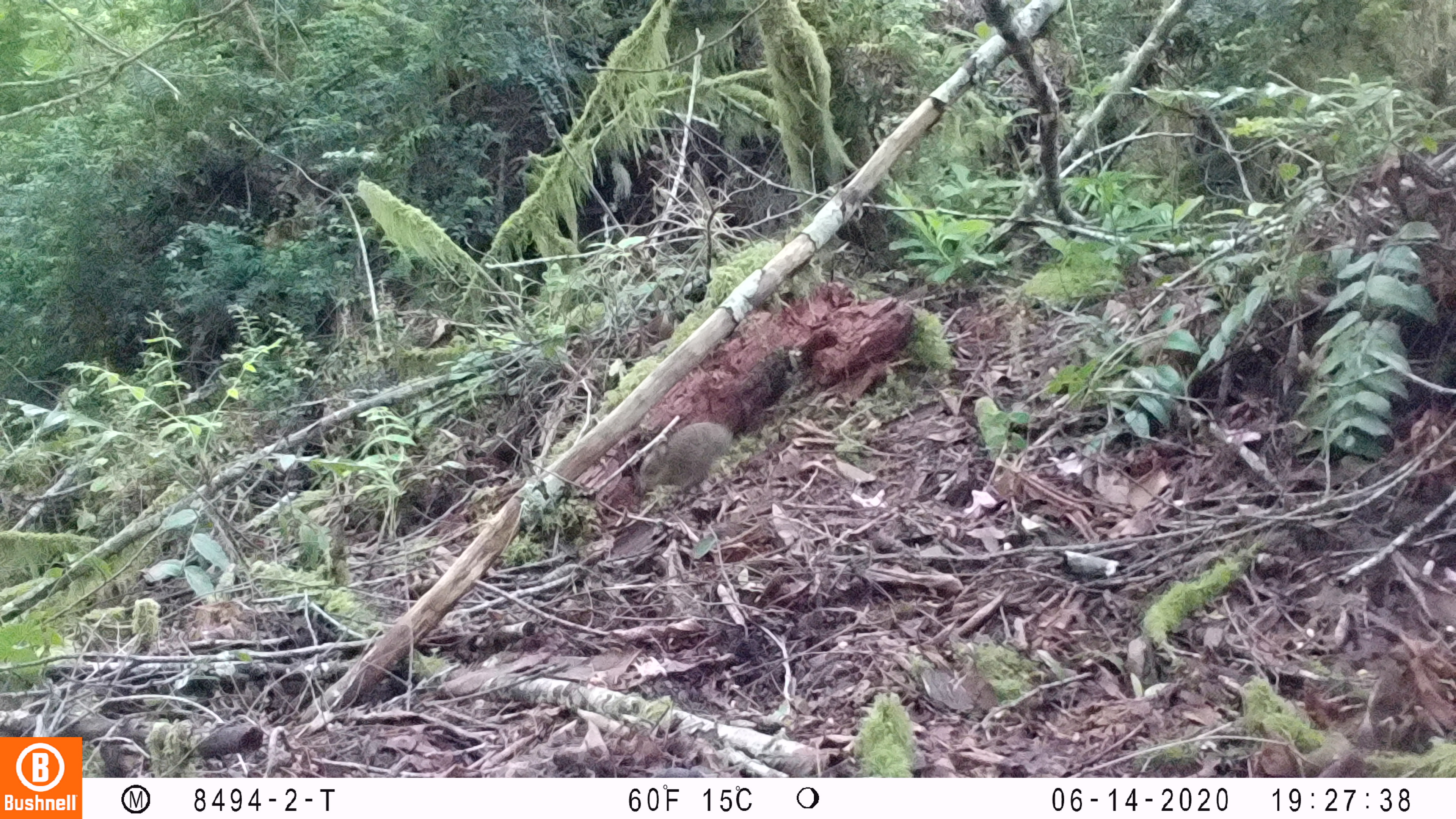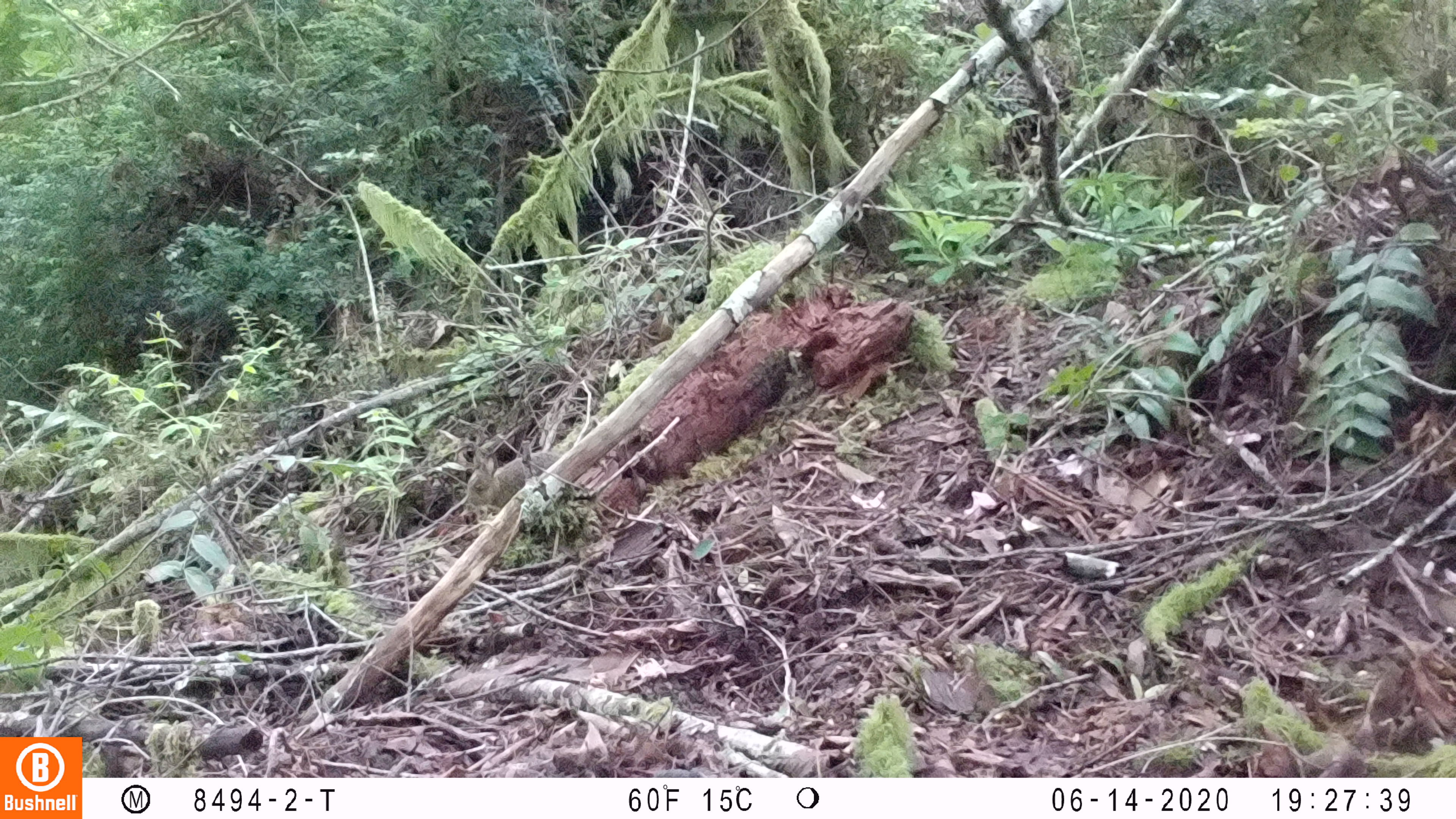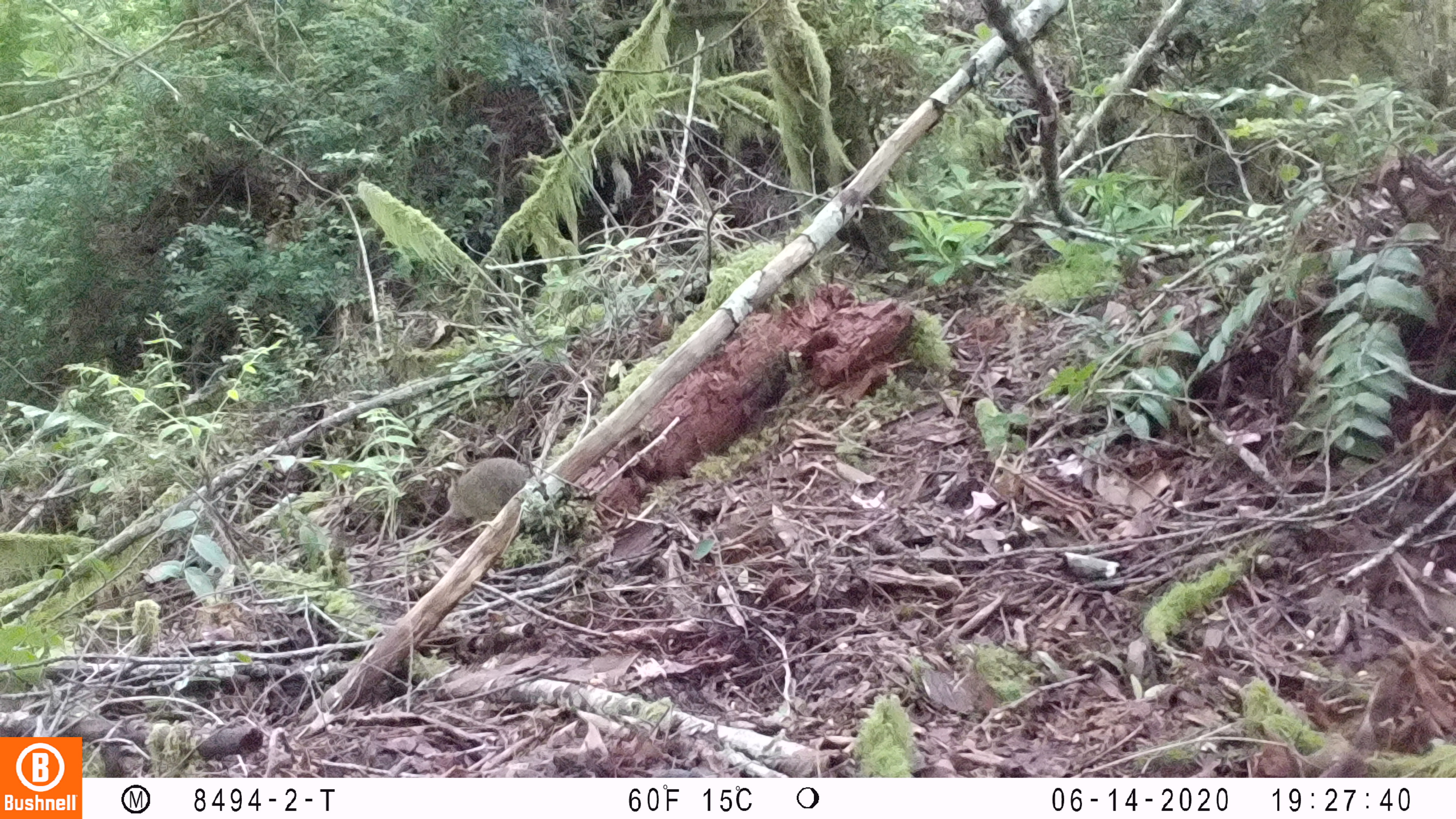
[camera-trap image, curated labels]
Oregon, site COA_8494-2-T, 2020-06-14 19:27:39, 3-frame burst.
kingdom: Animalia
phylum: Chordata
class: Mammalia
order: Lagomorpha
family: Leporidae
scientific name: Leporidae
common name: hares and rabbits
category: leporidae family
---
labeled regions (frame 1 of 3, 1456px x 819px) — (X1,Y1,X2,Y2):
leporidae family: (634,422,734,507)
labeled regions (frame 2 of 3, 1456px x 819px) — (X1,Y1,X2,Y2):
leporidae family: (468,445,564,518)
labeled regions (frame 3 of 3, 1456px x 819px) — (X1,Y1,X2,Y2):
leporidae family: (448,457,530,529)